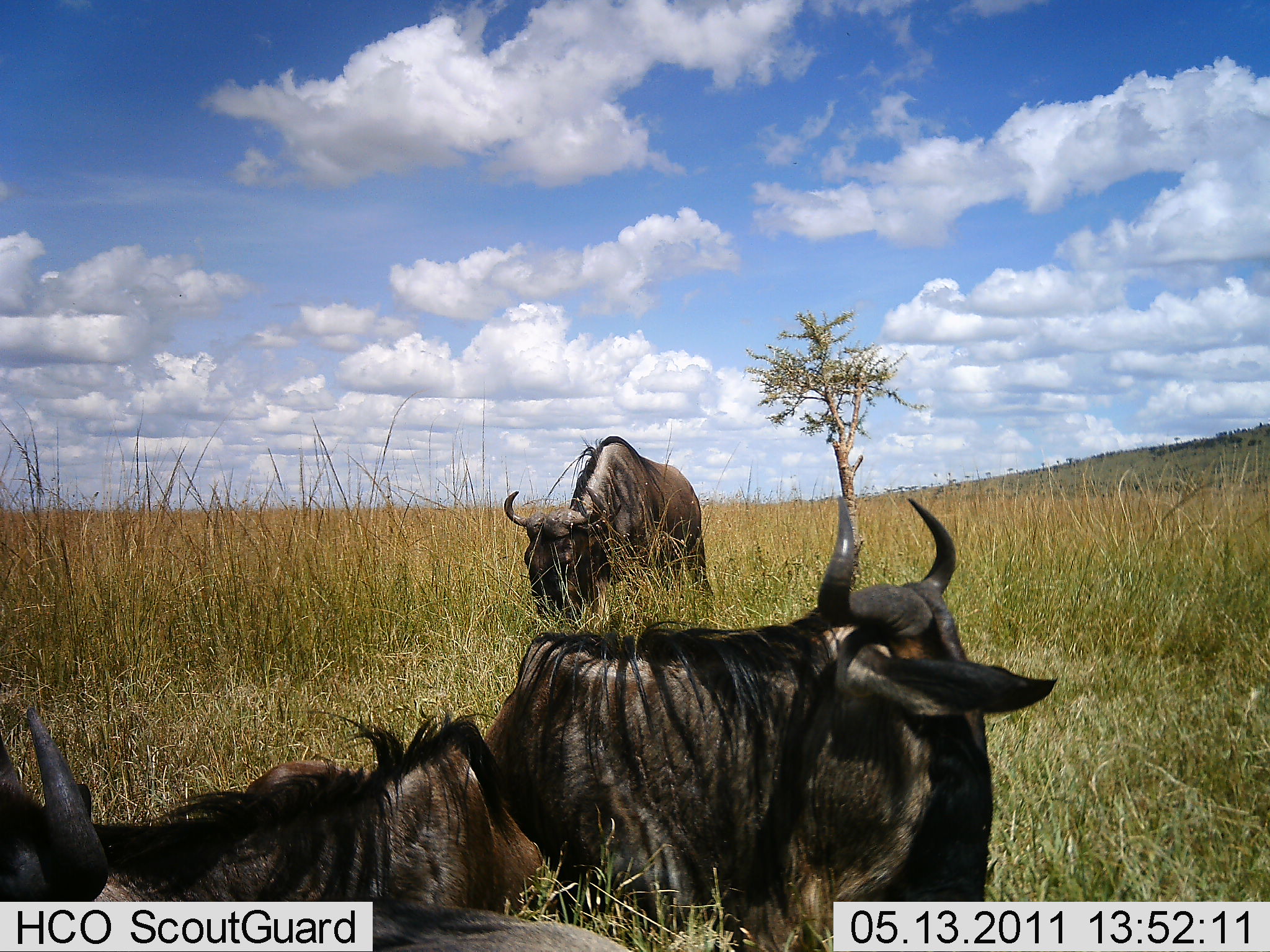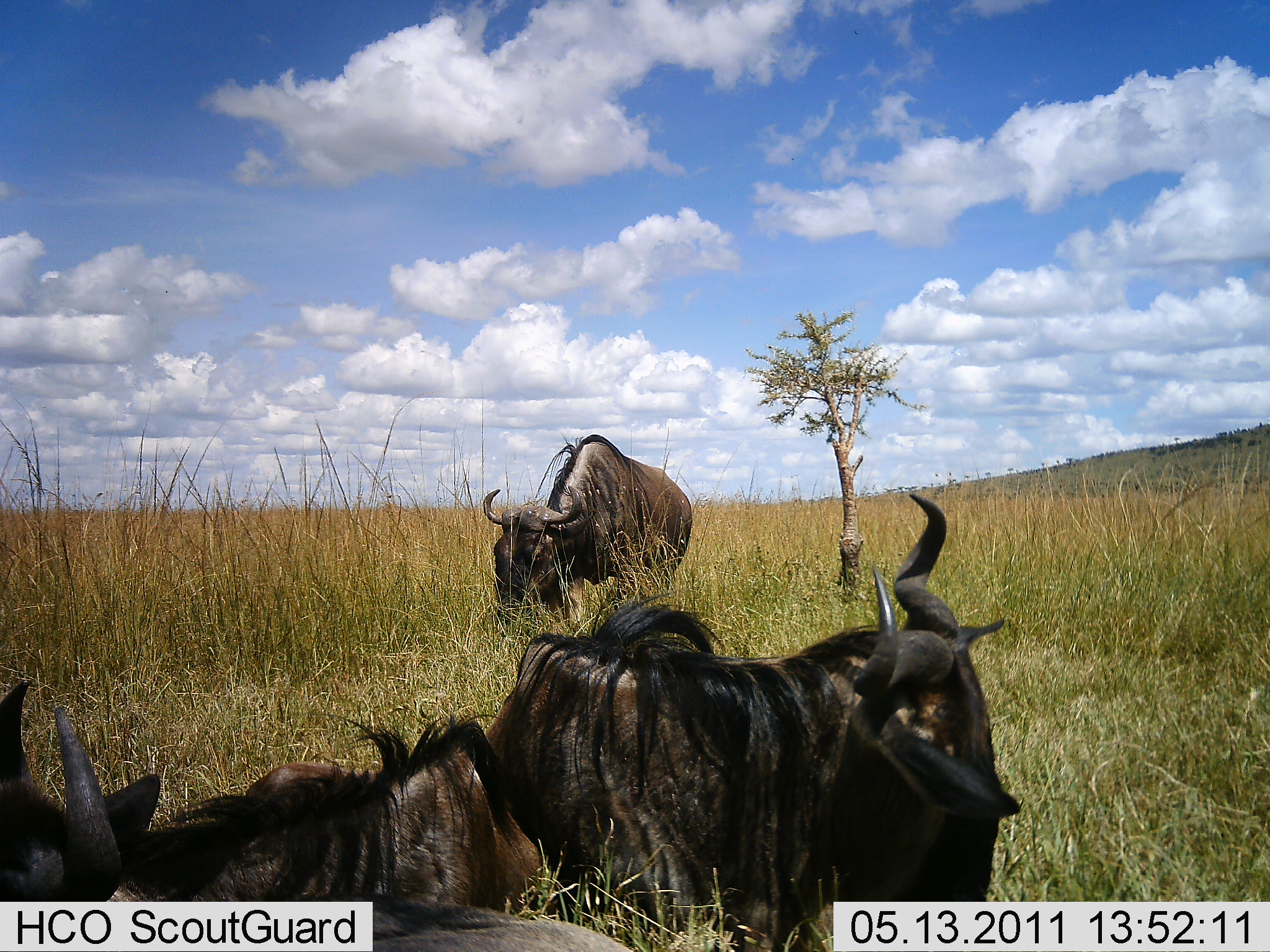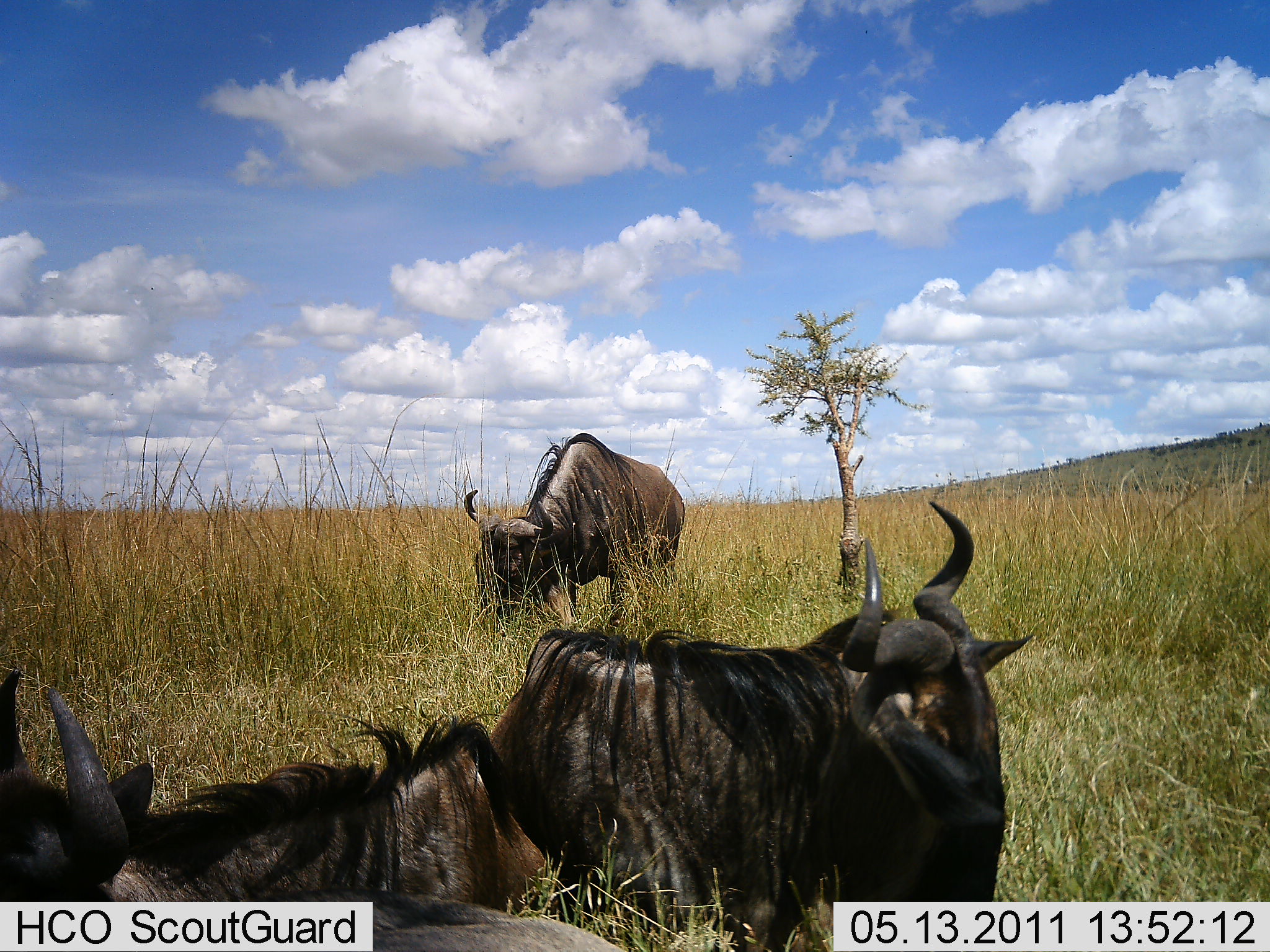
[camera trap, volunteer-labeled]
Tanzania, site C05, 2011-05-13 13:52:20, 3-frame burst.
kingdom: Animalia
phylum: Chordata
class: Mammalia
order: Artiodactyla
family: Bovidae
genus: Connochaetes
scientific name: Connochaetes taurinus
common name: blue wildebeest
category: wildebeest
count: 3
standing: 75%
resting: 75%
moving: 17%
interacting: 8%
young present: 0%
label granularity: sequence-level